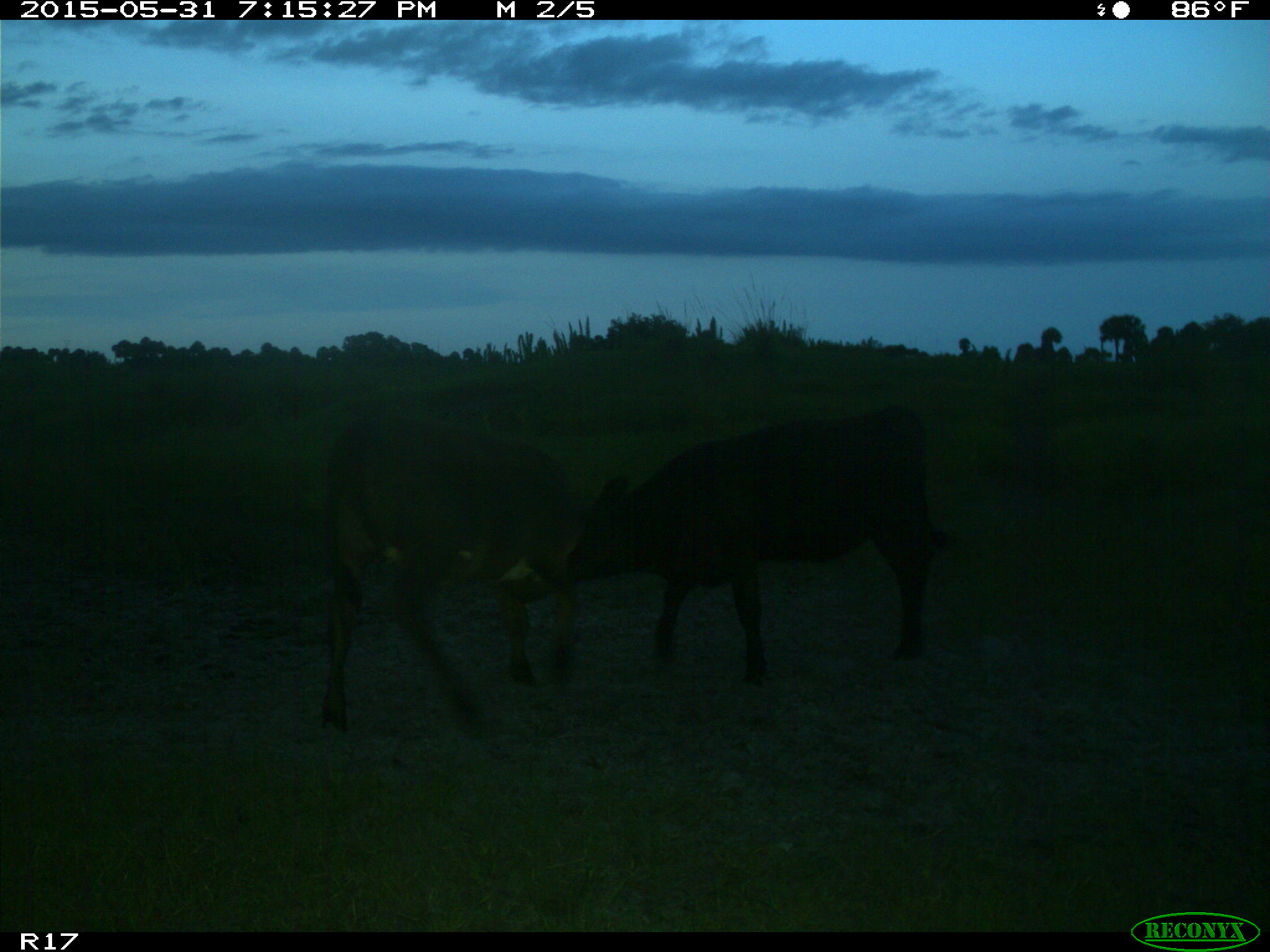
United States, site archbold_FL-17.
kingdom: Animalia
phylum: Chordata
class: Mammalia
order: Artiodactyla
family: Bovidae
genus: Bos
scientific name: Bos taurus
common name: domestic cow